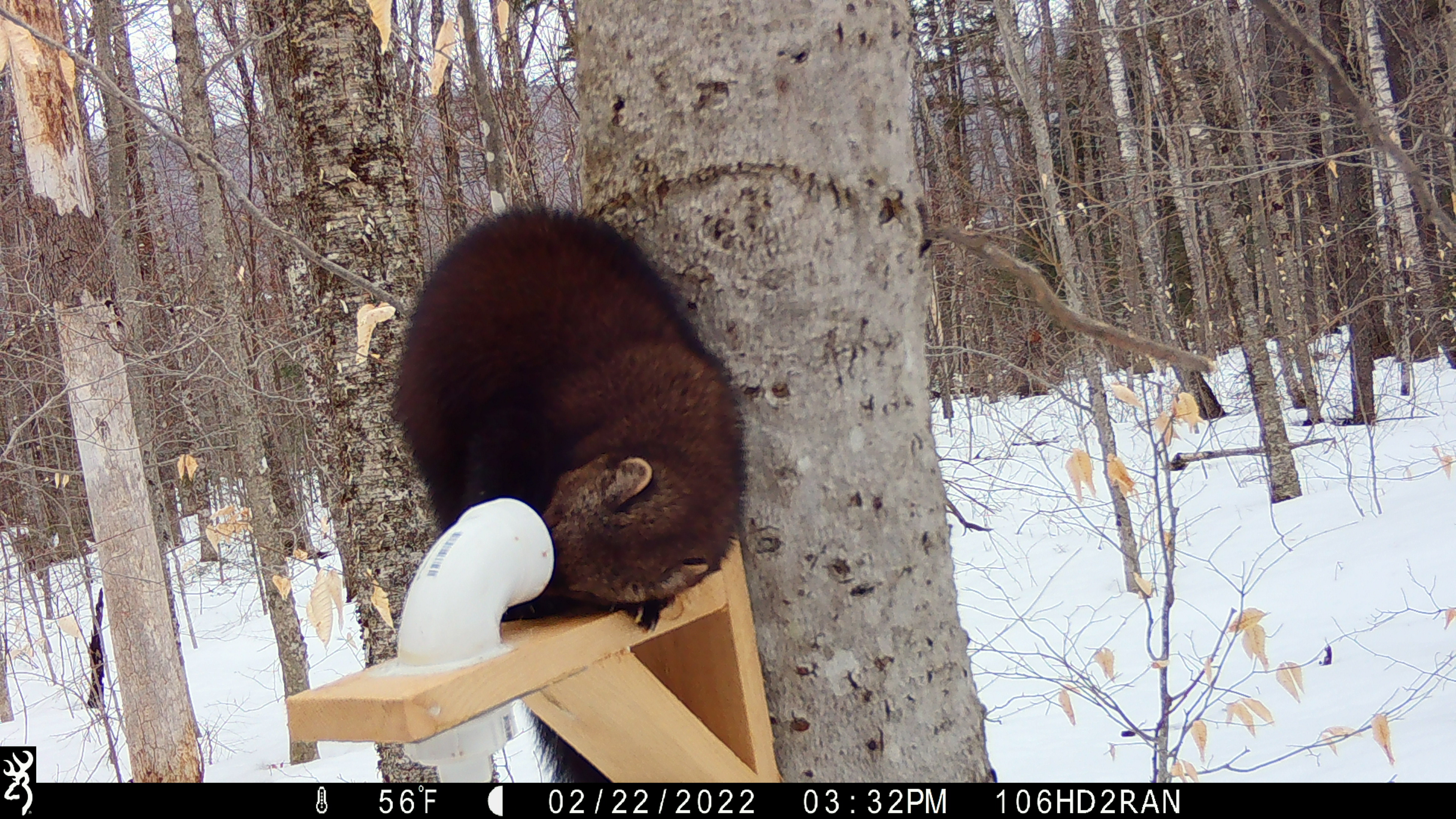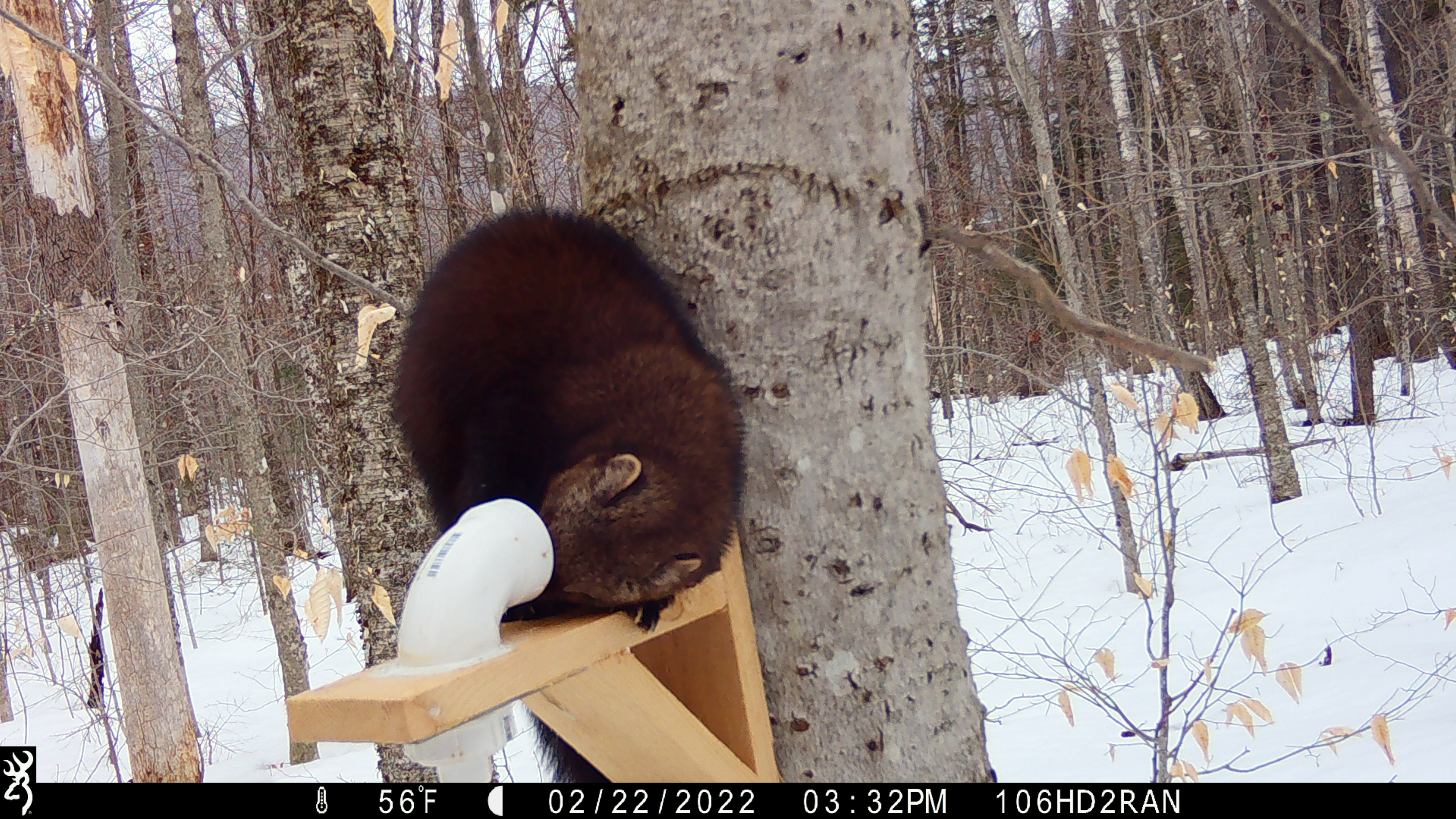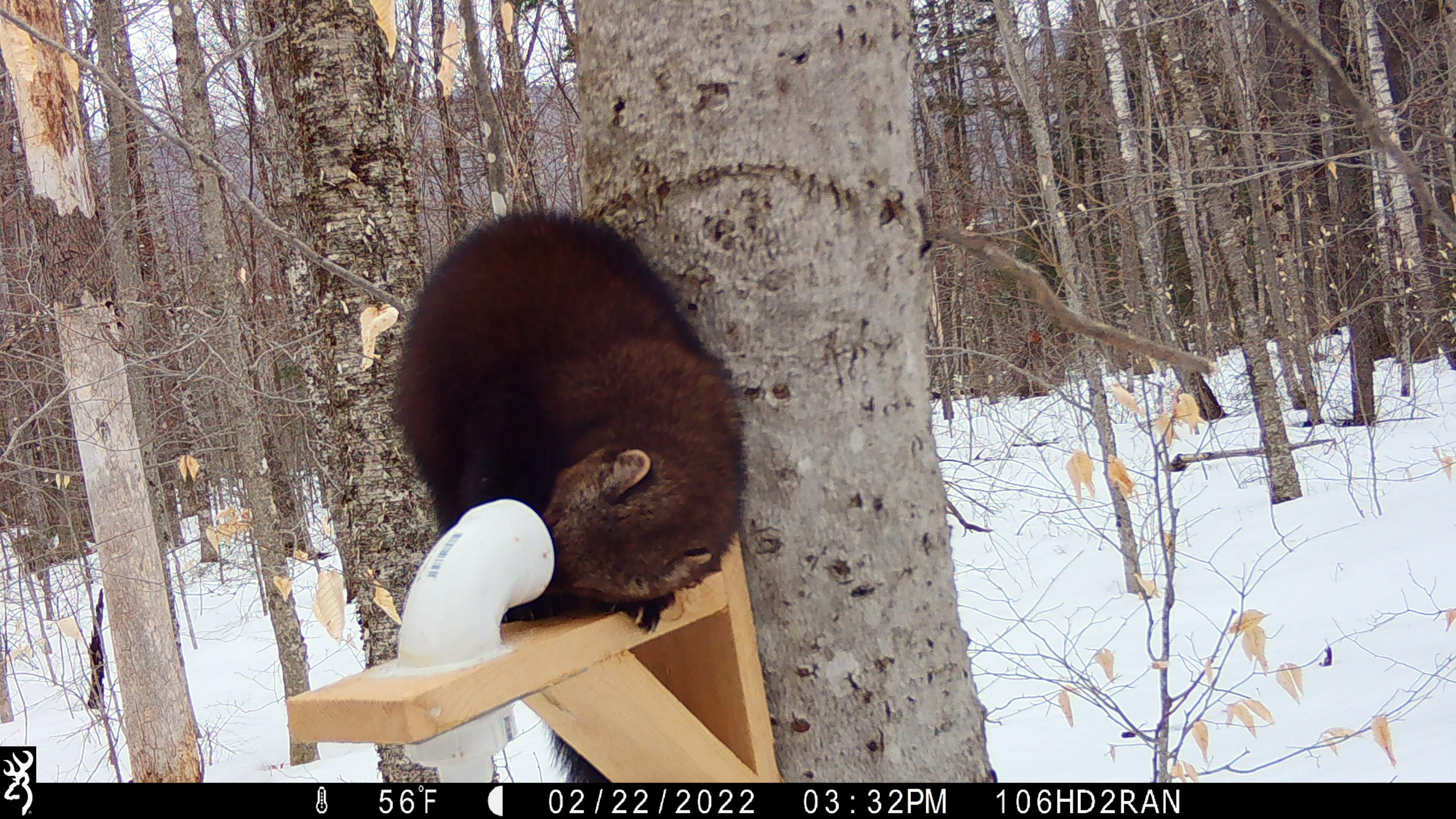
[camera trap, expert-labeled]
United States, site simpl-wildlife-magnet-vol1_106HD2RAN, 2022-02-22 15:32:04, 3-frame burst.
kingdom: Animalia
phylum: Chordata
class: Mammalia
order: Carnivora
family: Mustelidae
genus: Pekania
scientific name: Pekania pennanti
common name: fisher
Fisher (Pekania pennanti).